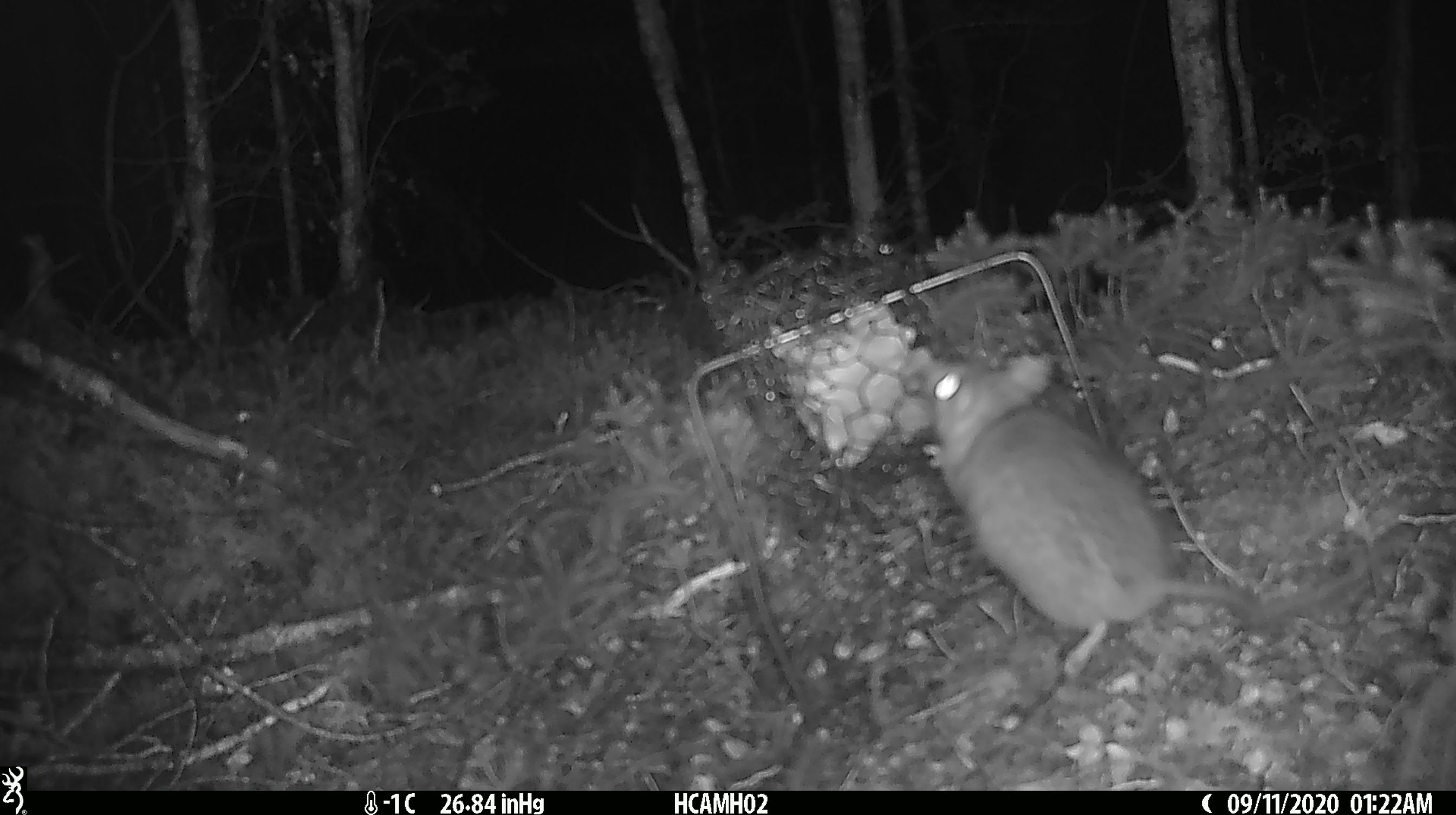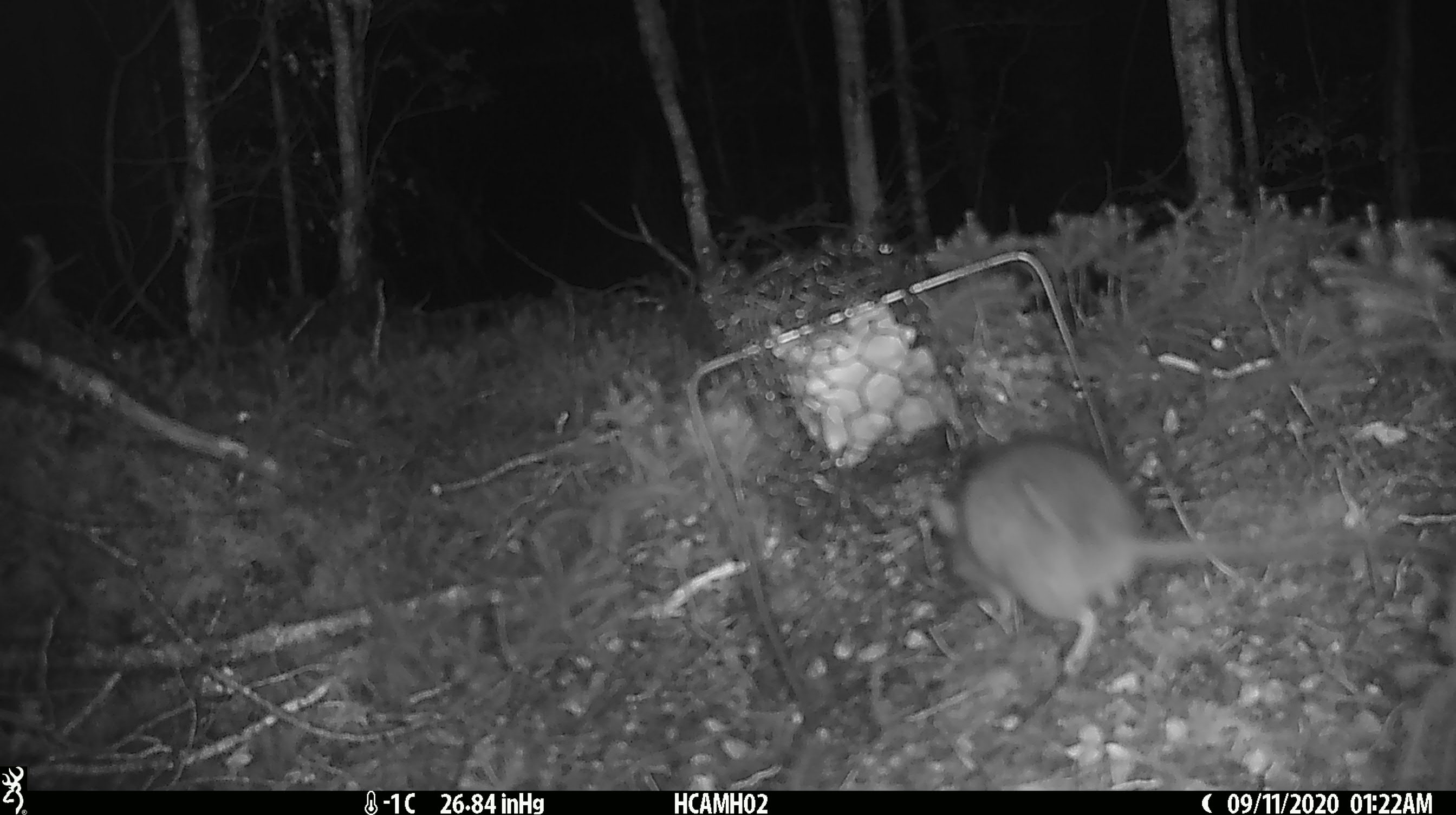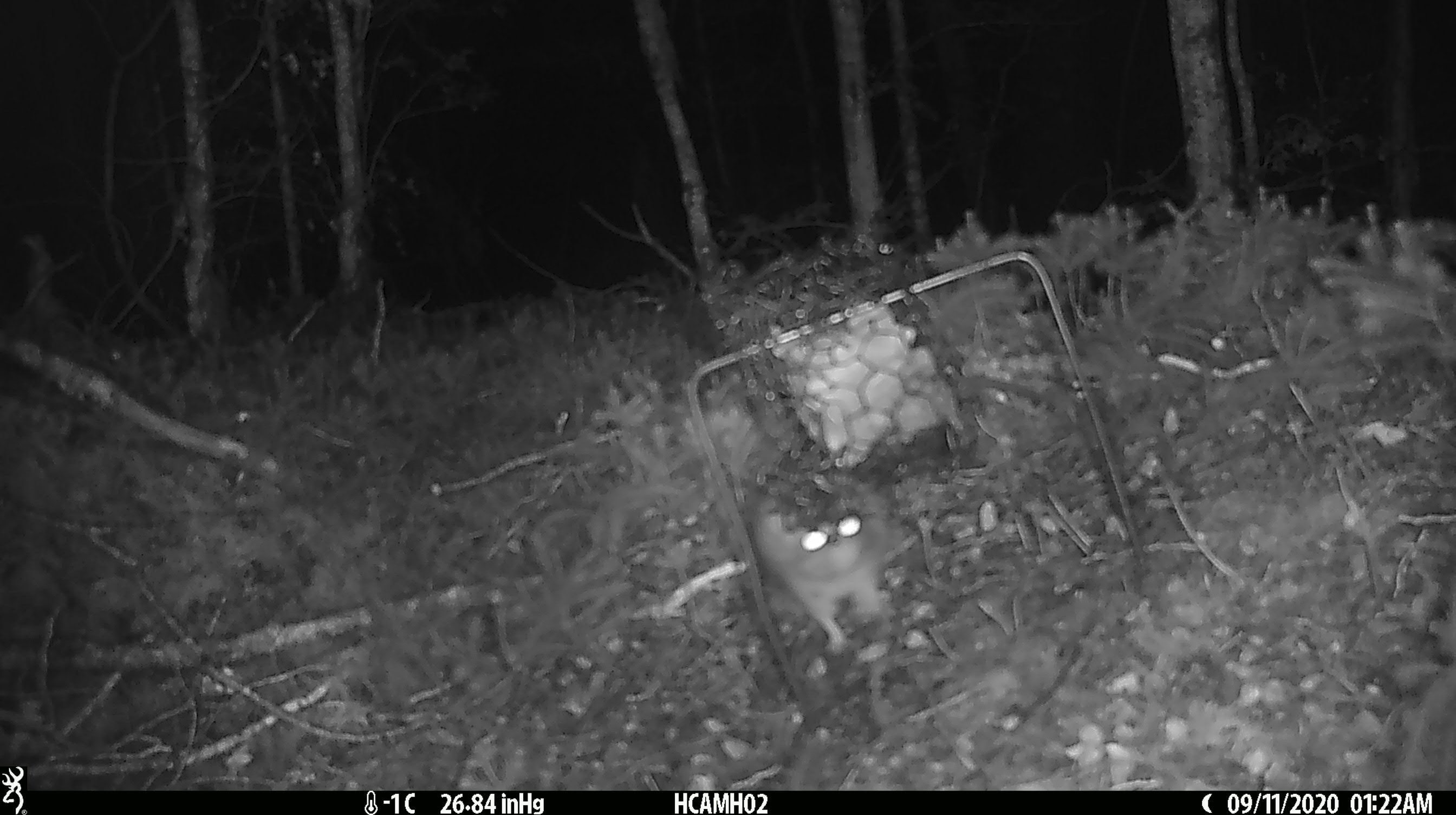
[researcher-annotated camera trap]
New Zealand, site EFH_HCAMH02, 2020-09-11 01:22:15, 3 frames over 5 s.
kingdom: Animalia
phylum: Chordata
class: Mammalia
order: Rodentia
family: Muridae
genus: Rattus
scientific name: Rattus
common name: rat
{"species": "rat (Rattus)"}